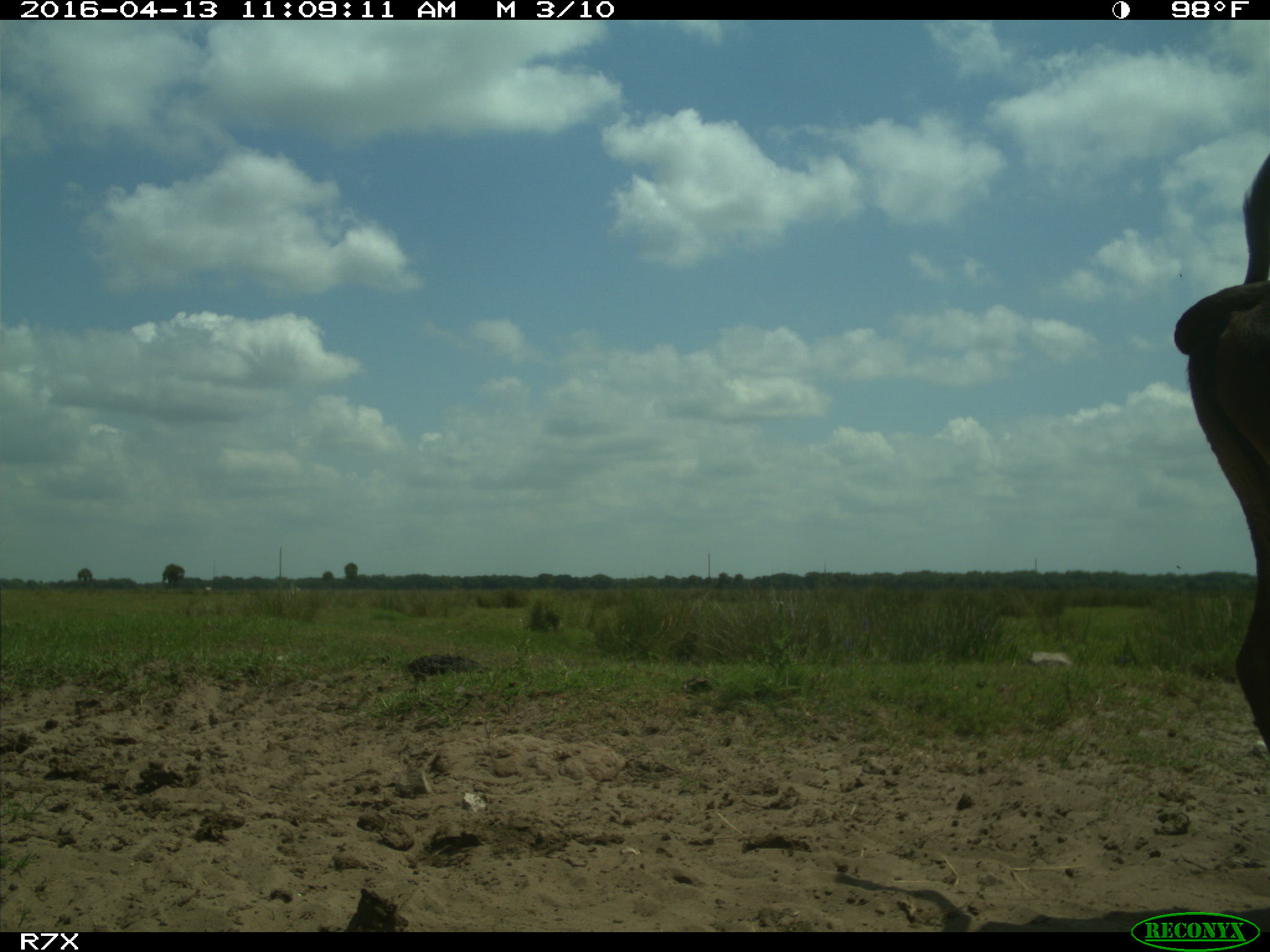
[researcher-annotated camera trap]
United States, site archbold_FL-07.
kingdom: Animalia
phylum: Chordata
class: Mammalia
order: Artiodactyla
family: Bovidae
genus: Bos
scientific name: Bos taurus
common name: domestic cow